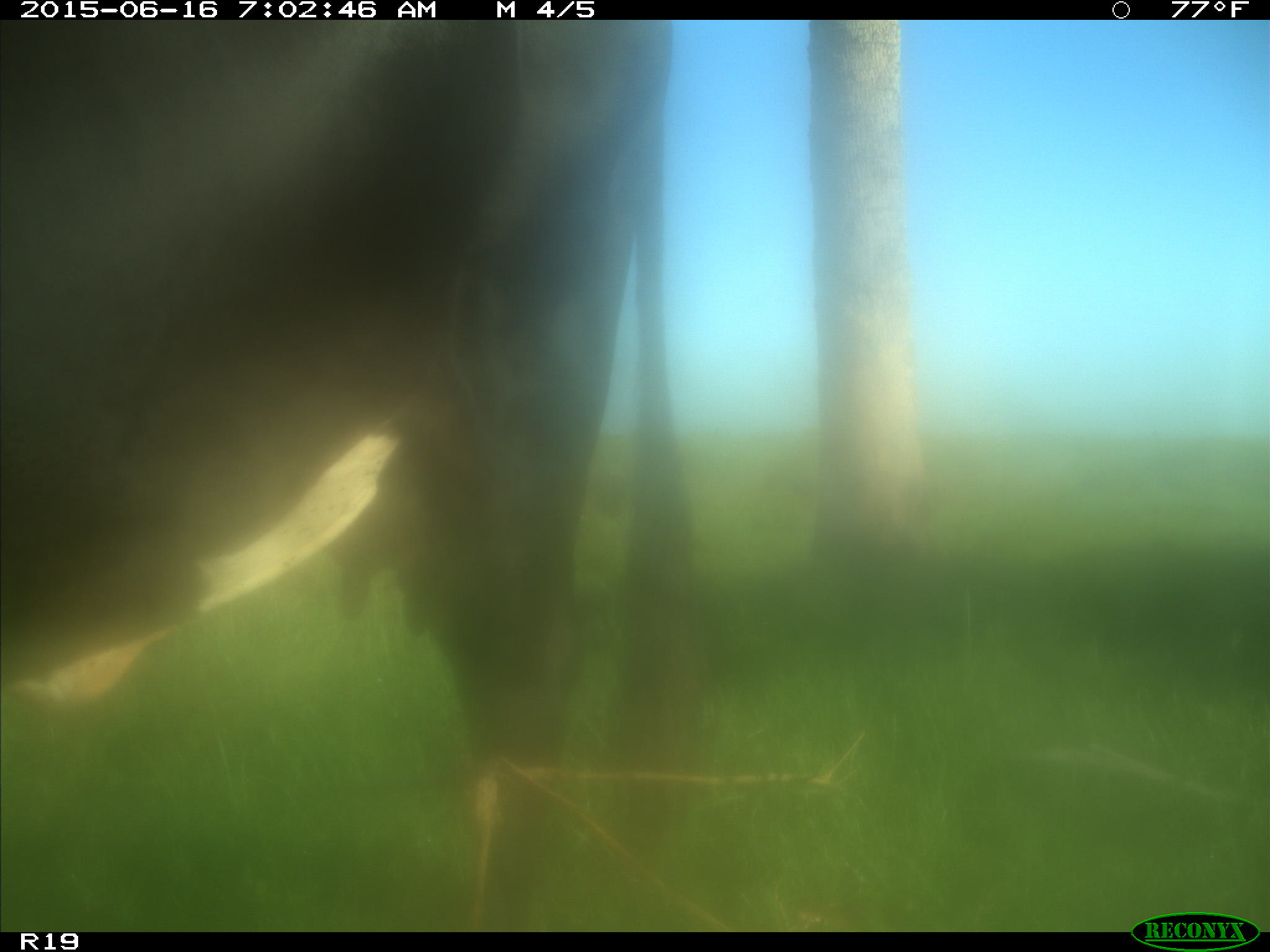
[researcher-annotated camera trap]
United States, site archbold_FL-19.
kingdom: Animalia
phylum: Chordata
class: Mammalia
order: Artiodactyla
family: Bovidae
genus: Bos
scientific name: Bos taurus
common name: domestic cow